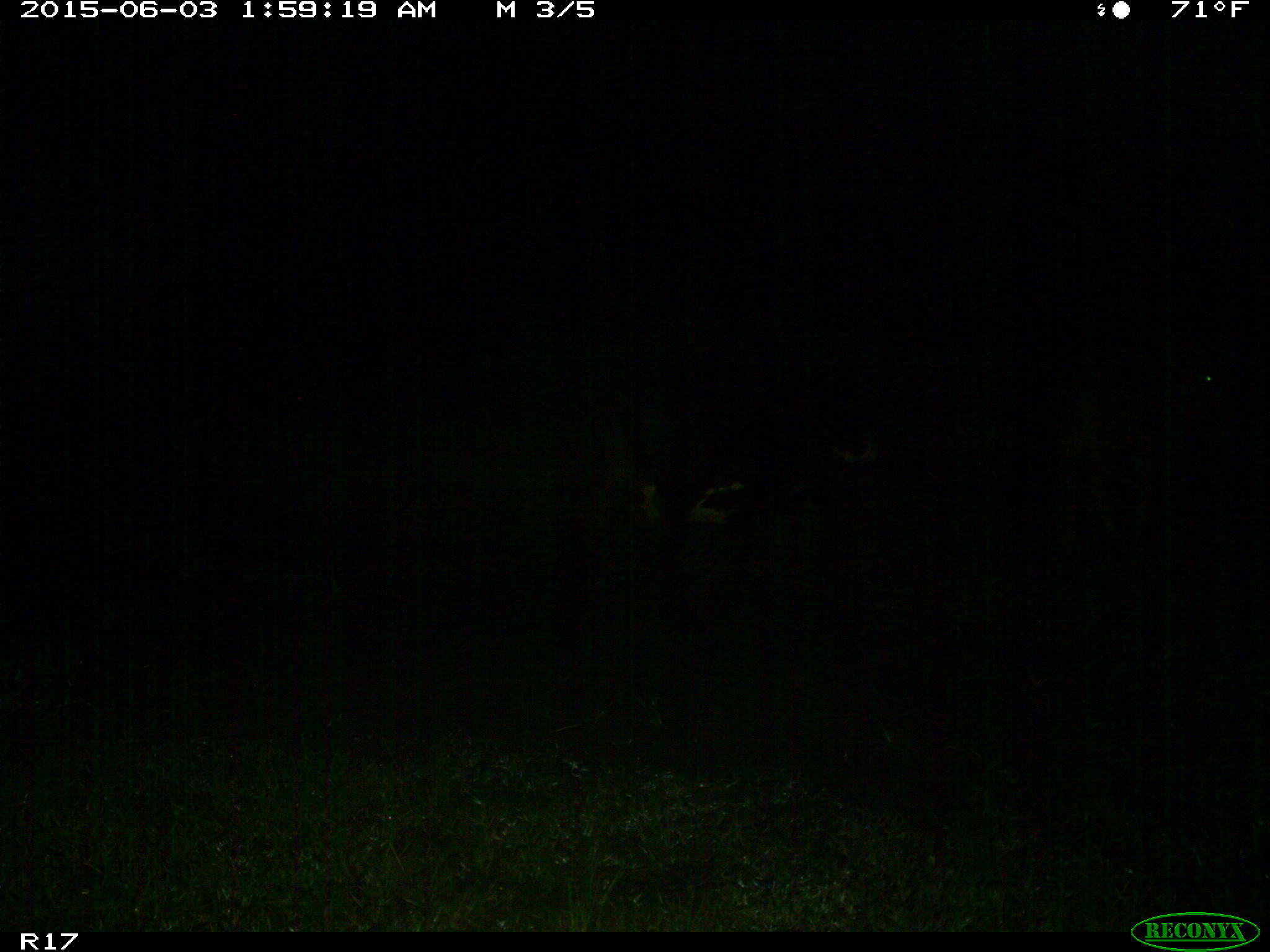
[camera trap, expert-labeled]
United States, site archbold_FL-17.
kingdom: Animalia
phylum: Chordata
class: Mammalia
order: Artiodactyla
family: Bovidae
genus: Bos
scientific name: Bos taurus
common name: domestic cow